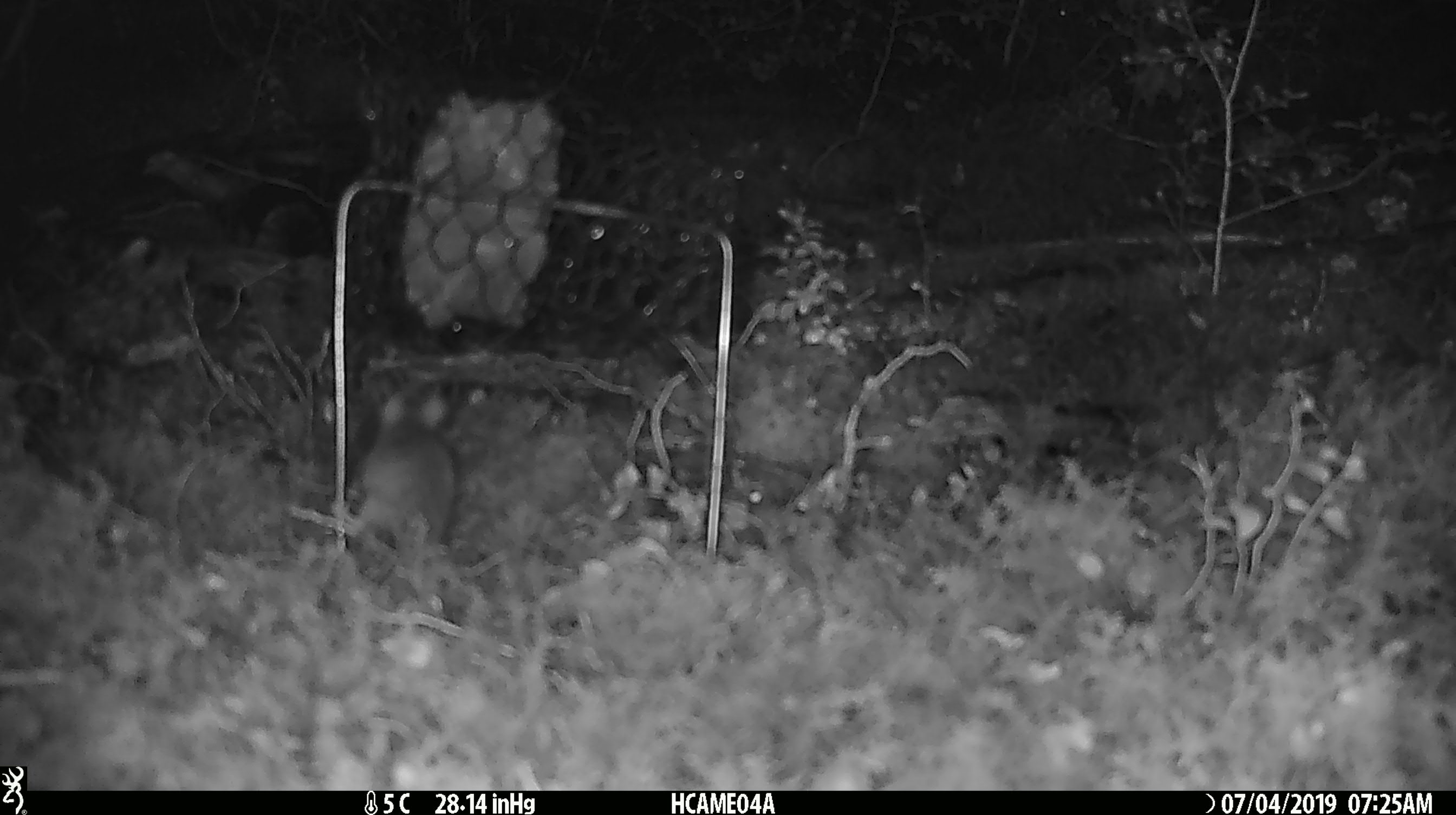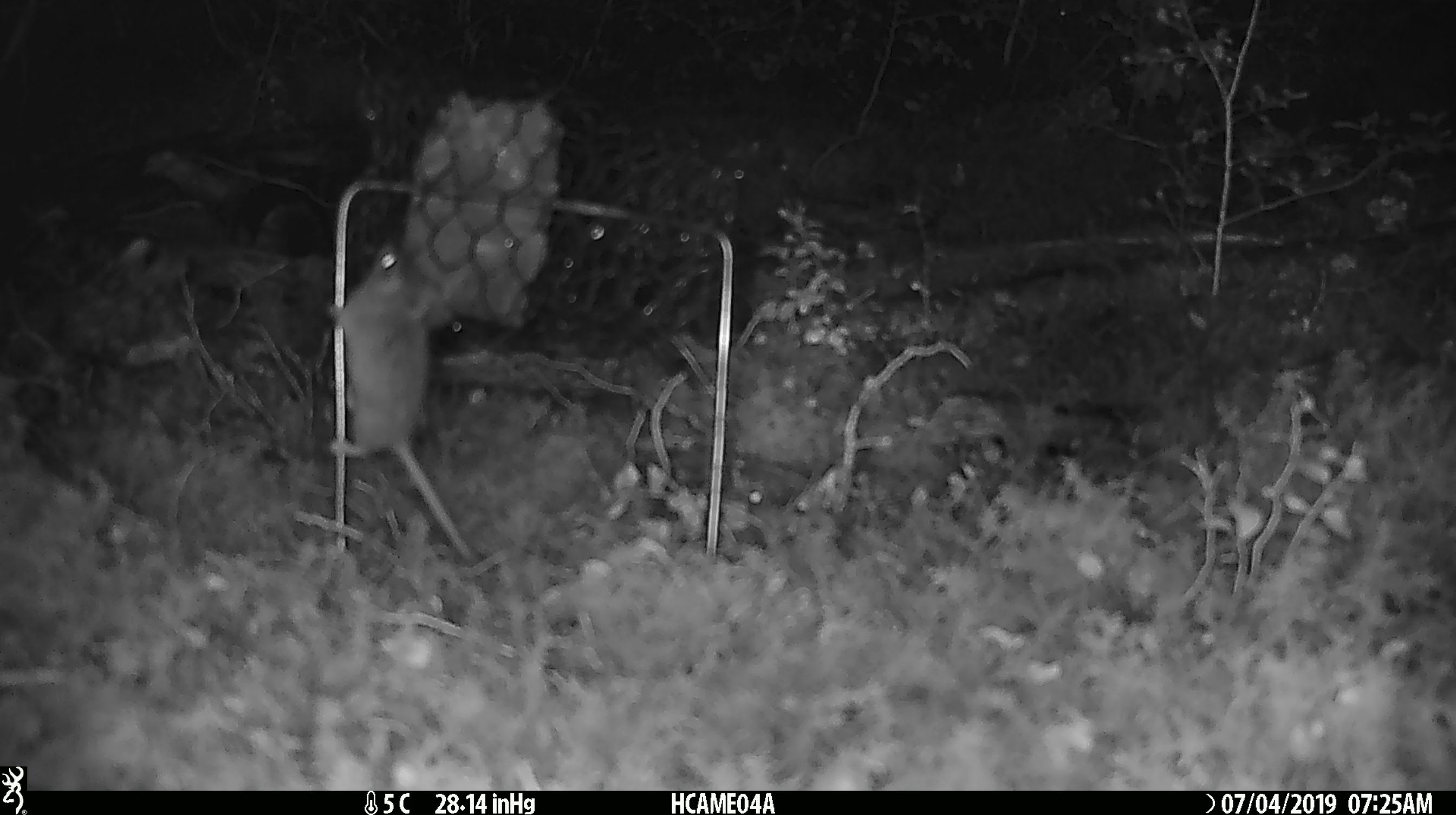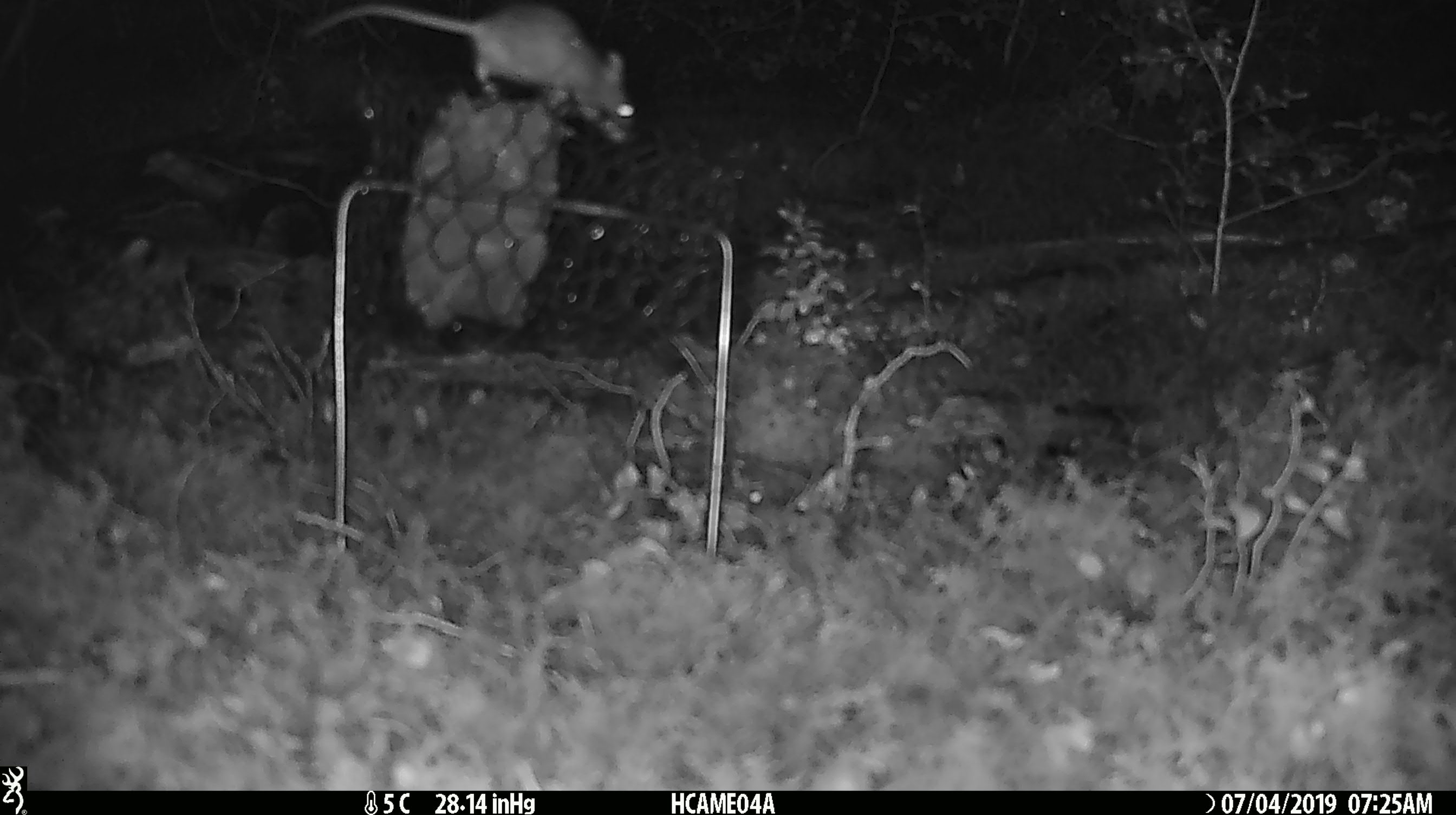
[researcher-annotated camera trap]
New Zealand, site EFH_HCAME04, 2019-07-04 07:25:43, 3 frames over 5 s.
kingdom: Animalia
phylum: Chordata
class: Mammalia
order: Rodentia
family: Muridae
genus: Mus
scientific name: Mus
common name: mouse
Mouse (Mus).